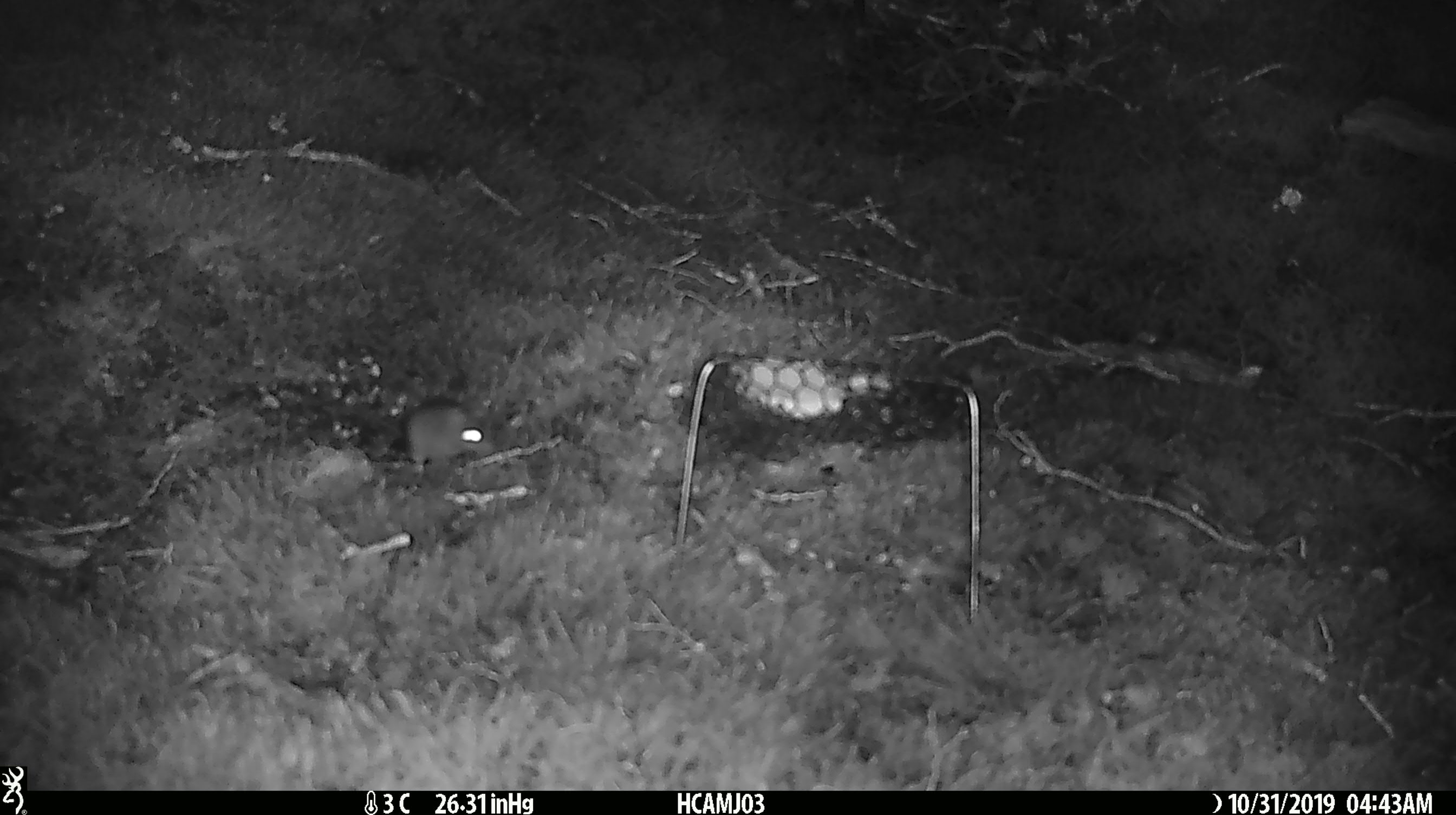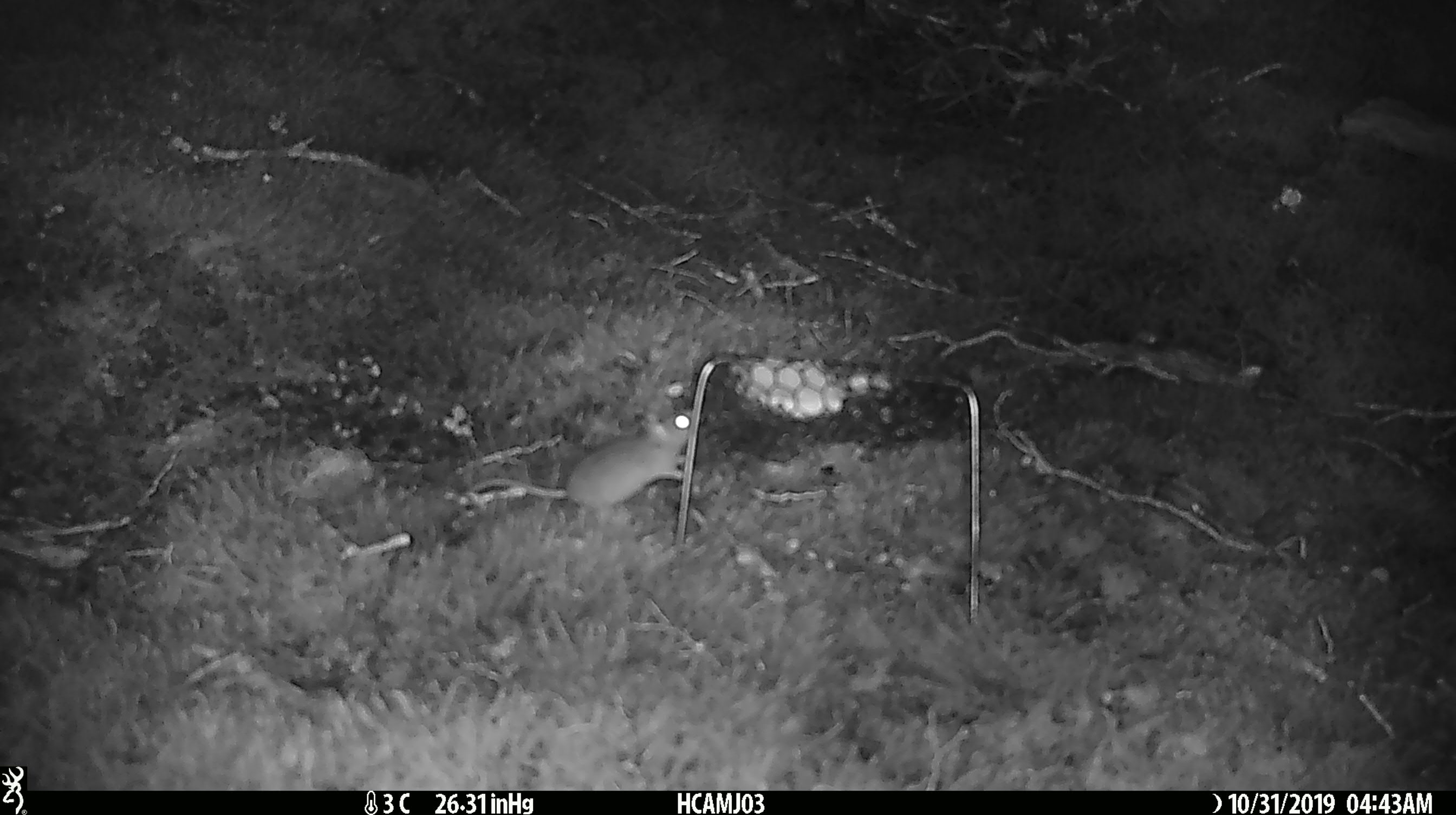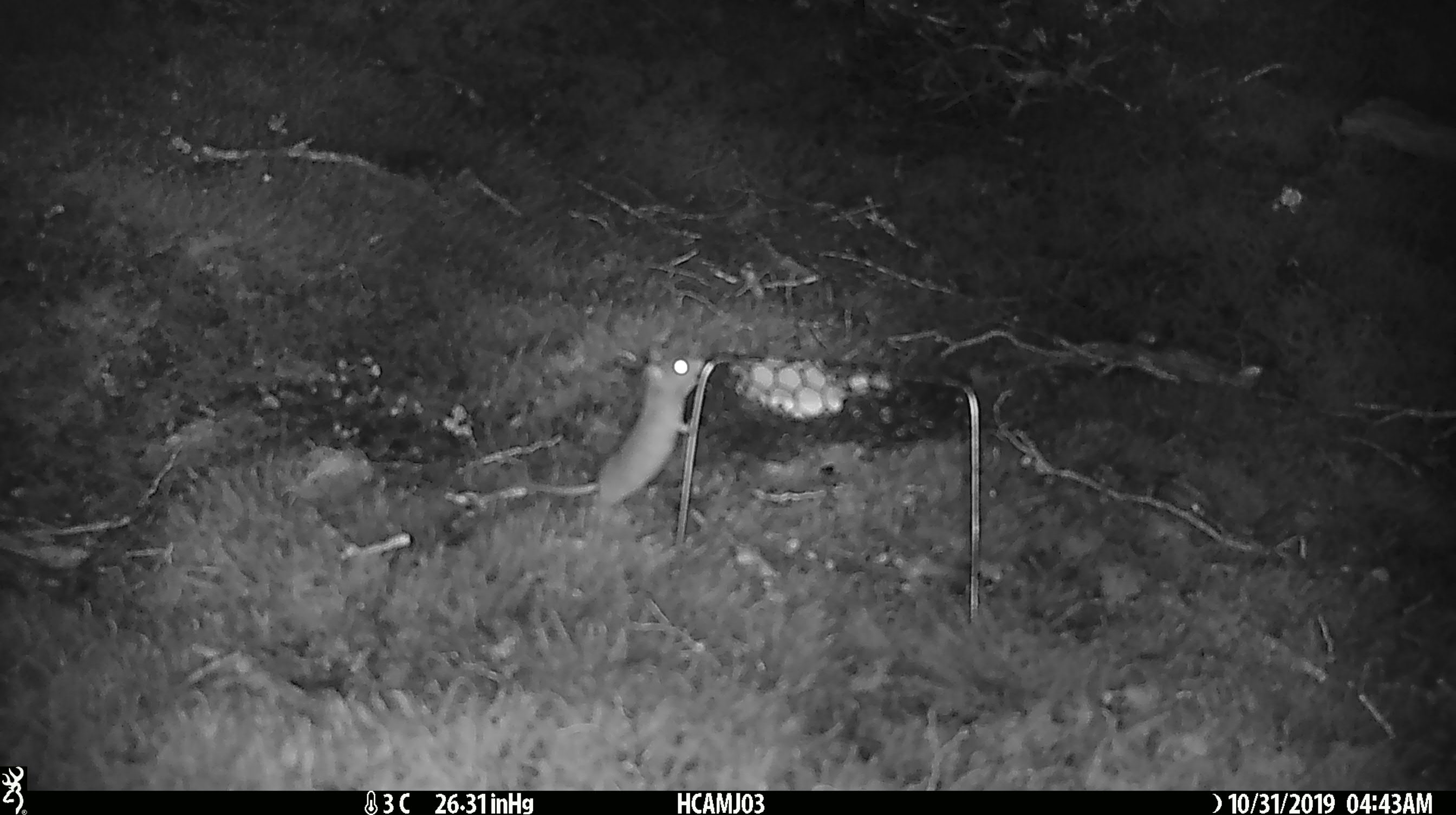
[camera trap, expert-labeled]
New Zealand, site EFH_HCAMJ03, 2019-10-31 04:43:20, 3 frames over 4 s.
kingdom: Animalia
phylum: Chordata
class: Mammalia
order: Rodentia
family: Muridae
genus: Mus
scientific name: Mus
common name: mouse